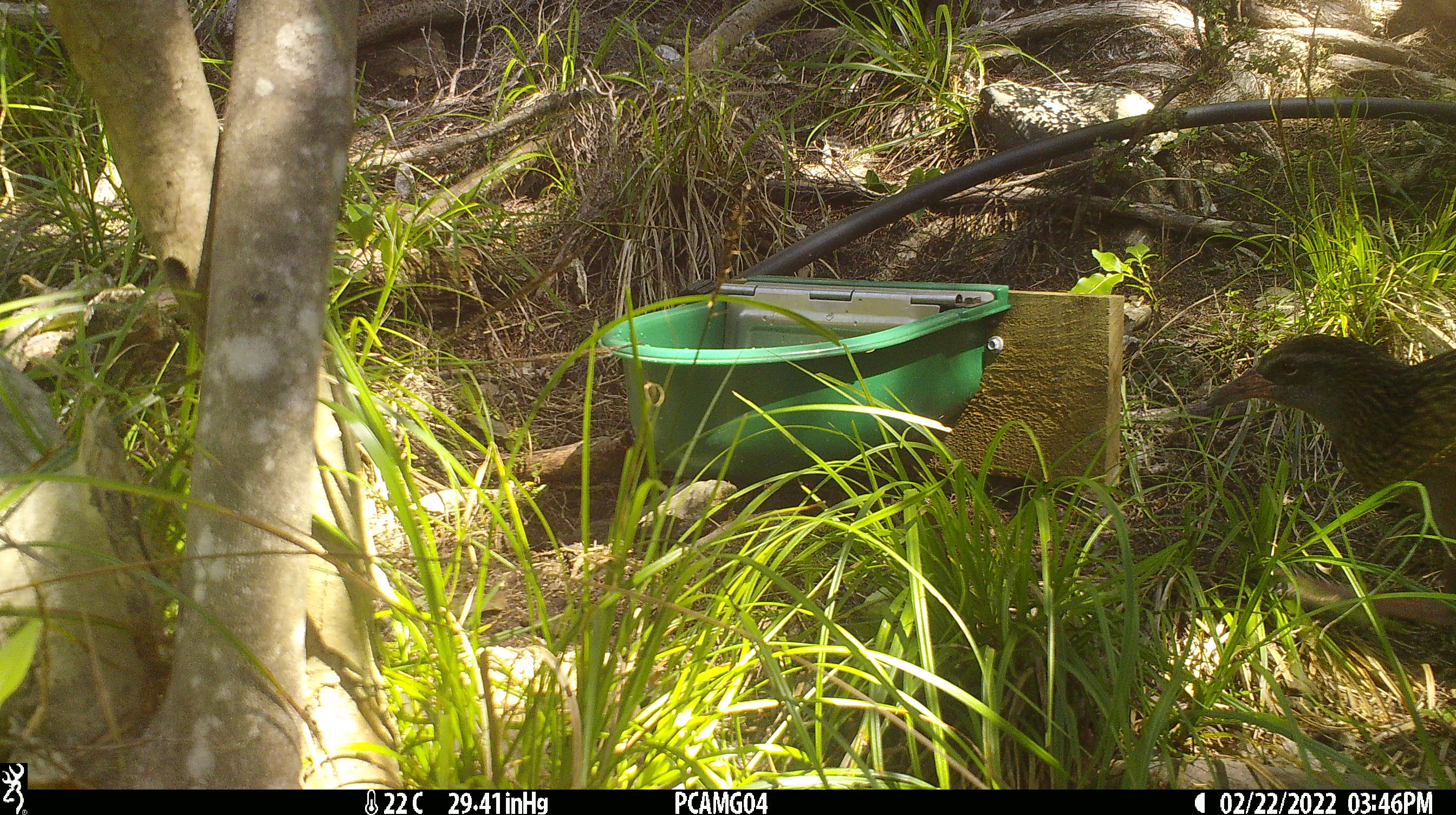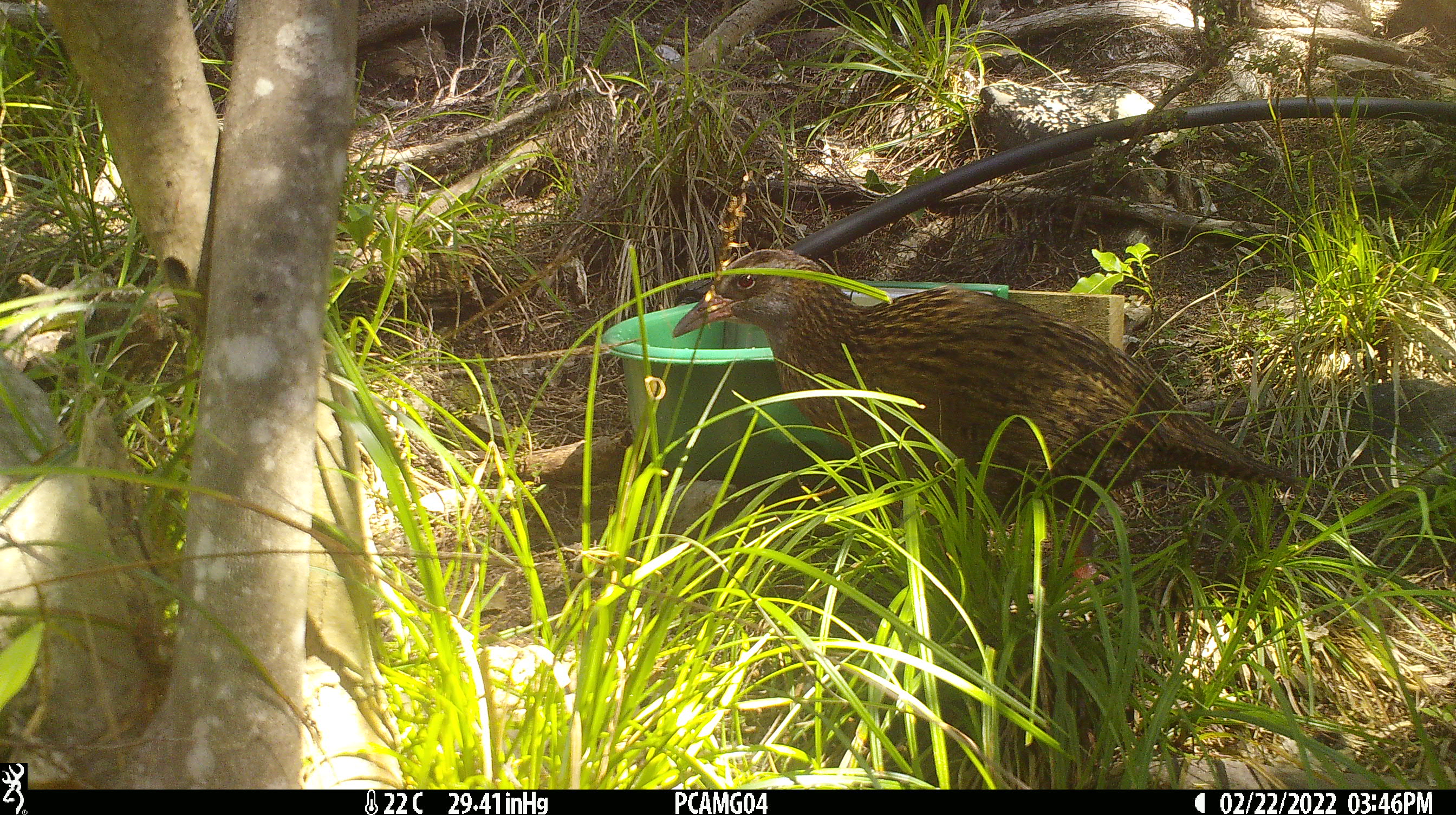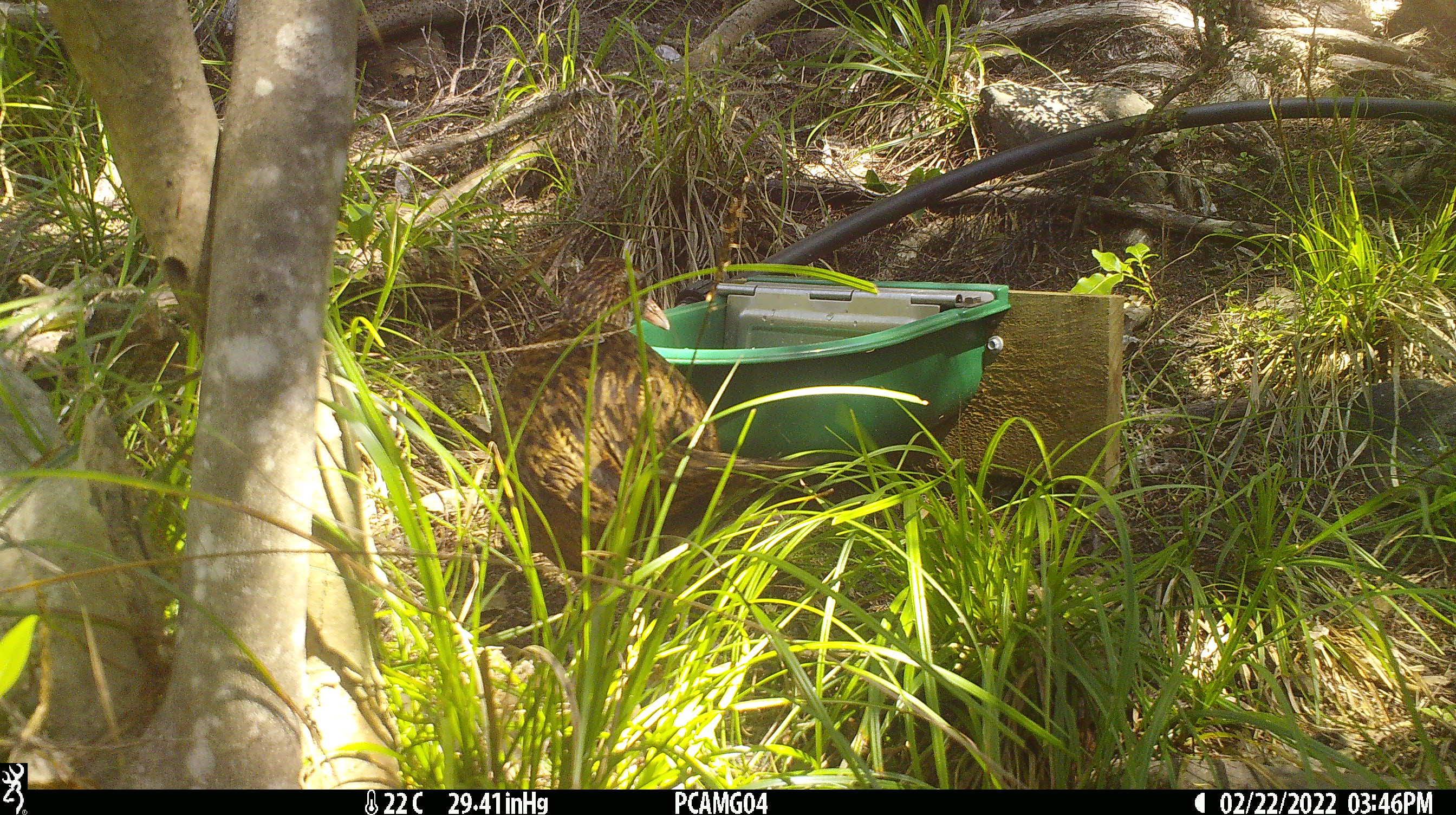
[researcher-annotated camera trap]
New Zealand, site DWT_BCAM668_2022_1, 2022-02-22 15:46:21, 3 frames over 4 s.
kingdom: Animalia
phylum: Chordata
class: Aves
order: Gruiformes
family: Rallidae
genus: Gallirallus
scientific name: Gallirallus australis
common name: weka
Weka (Gallirallus australis).